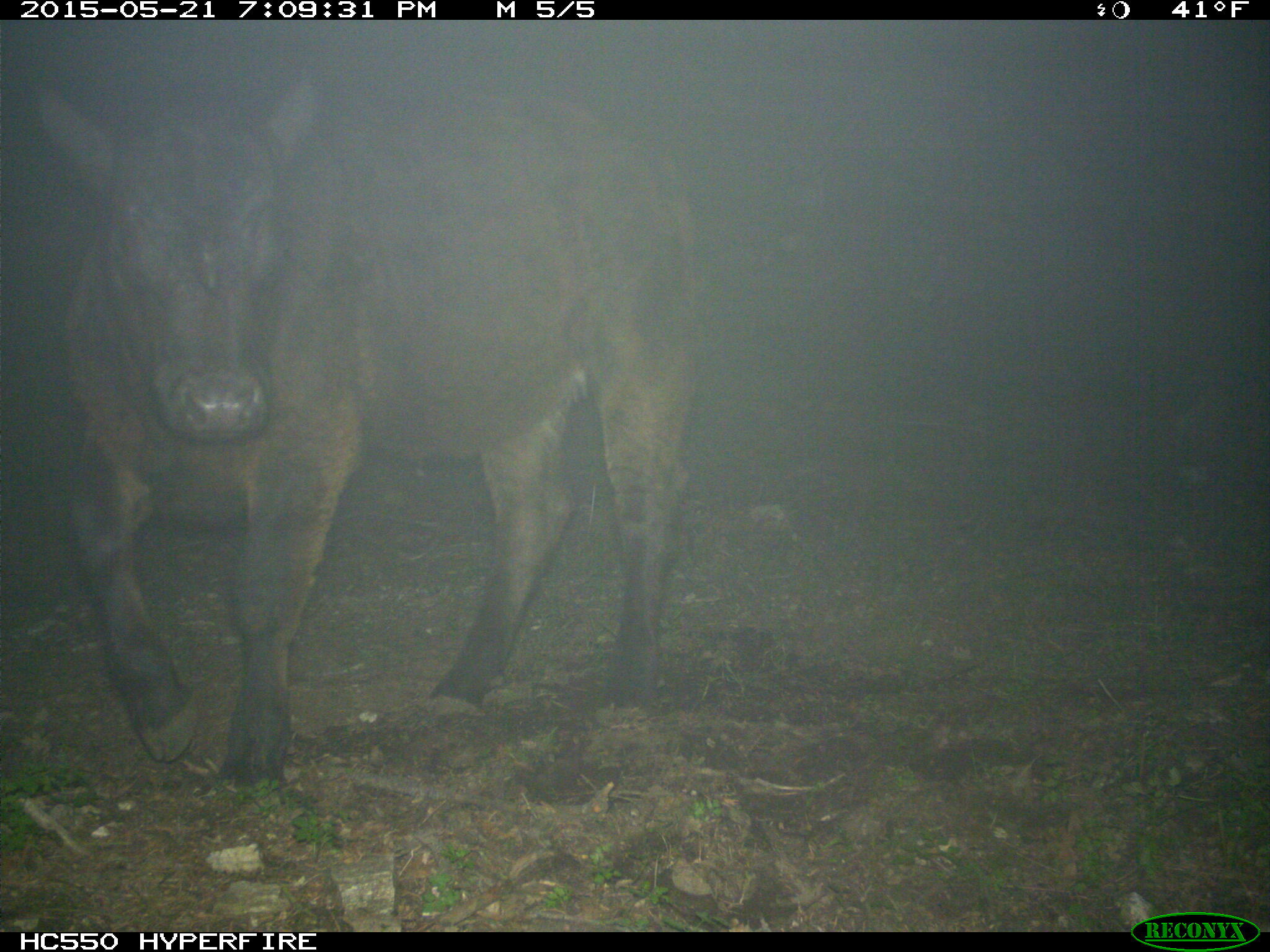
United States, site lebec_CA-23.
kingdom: Animalia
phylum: Chordata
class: Mammalia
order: Artiodactyla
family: Bovidae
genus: Bos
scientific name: Bos taurus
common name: domestic cow